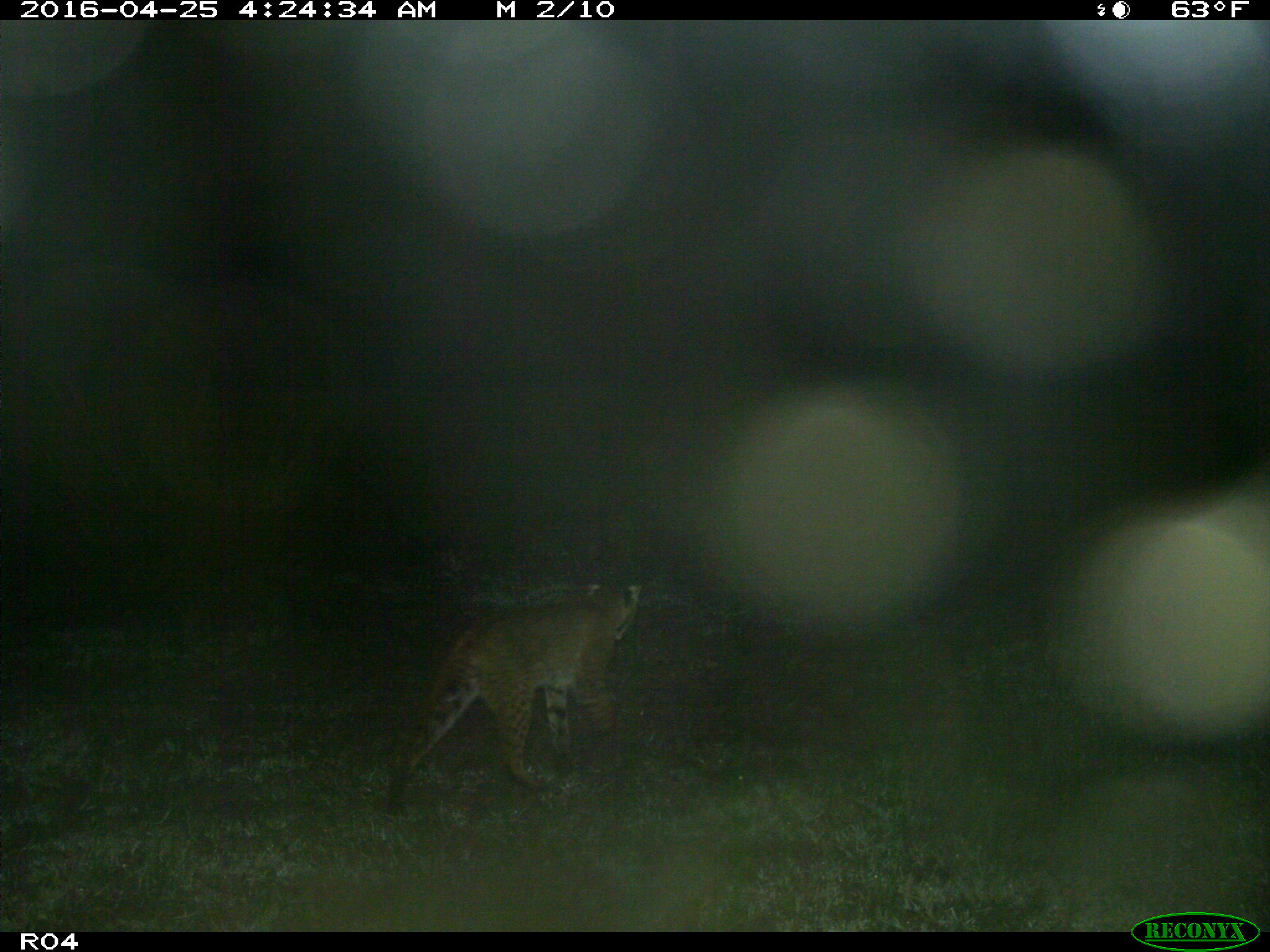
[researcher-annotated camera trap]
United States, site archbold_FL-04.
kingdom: Animalia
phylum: Chordata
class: Mammalia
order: Carnivora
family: Felidae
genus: Lynx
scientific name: Lynx rufus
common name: bobcat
Lynx rufus (bobcat).